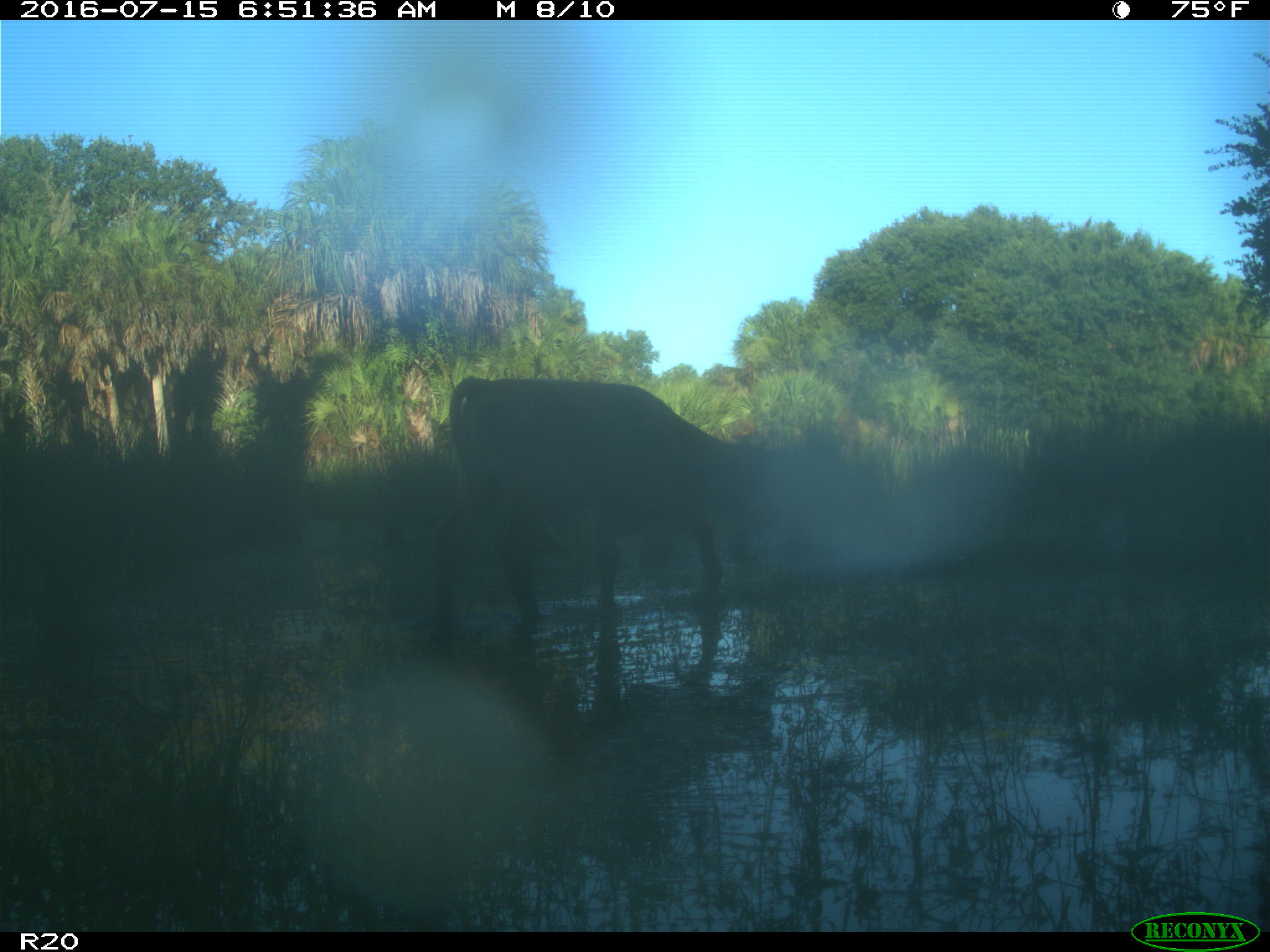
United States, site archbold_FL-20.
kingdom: Animalia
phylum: Chordata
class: Mammalia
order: Artiodactyla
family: Bovidae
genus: Bos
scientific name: Bos taurus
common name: domestic cow